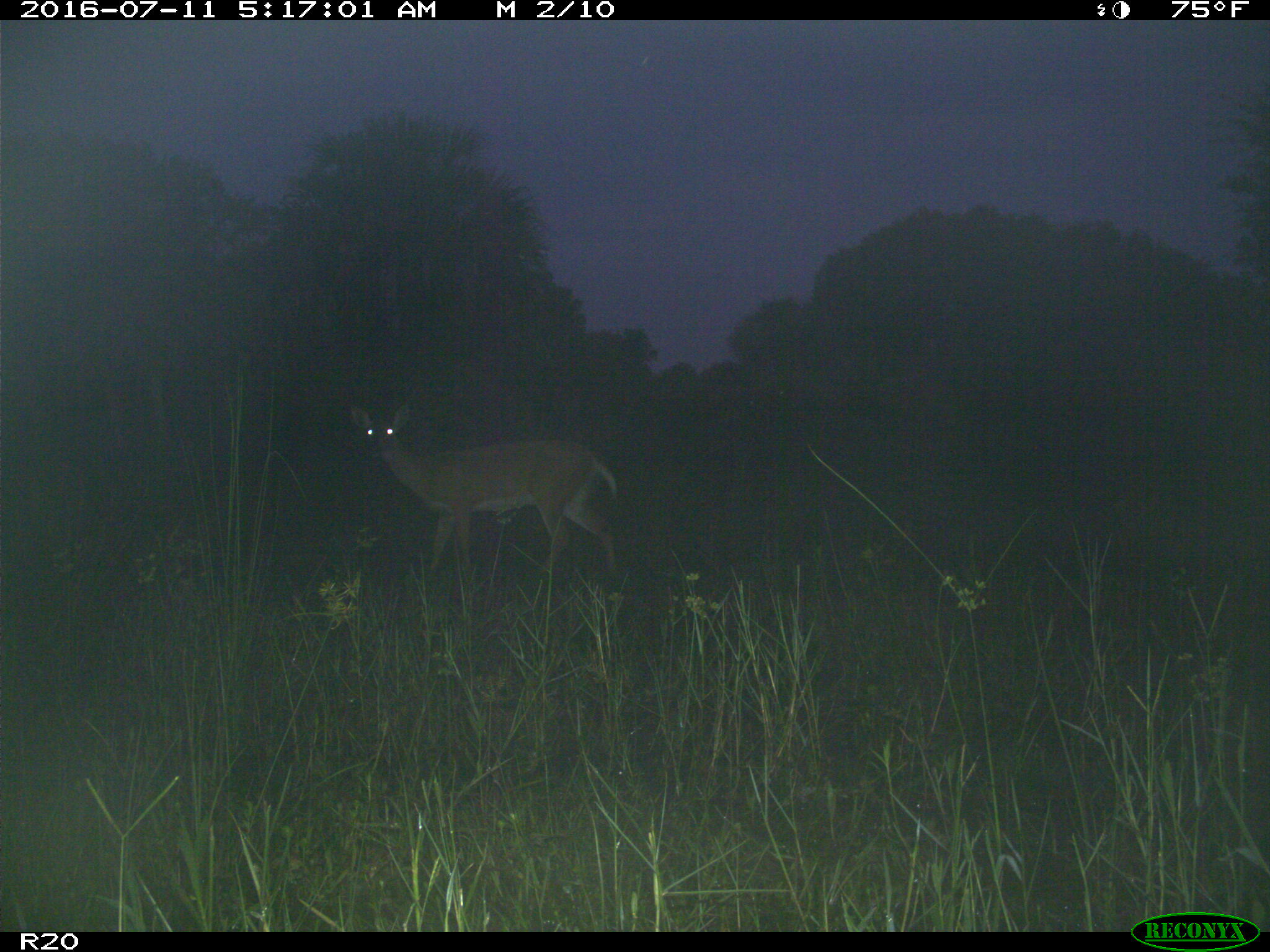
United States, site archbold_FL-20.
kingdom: Animalia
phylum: Chordata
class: Mammalia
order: Artiodactyla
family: Cervidae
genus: Odocoileus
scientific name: Odocoileus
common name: deer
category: unidentified deer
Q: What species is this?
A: Unidentified deer (deer) (Odocoileus).